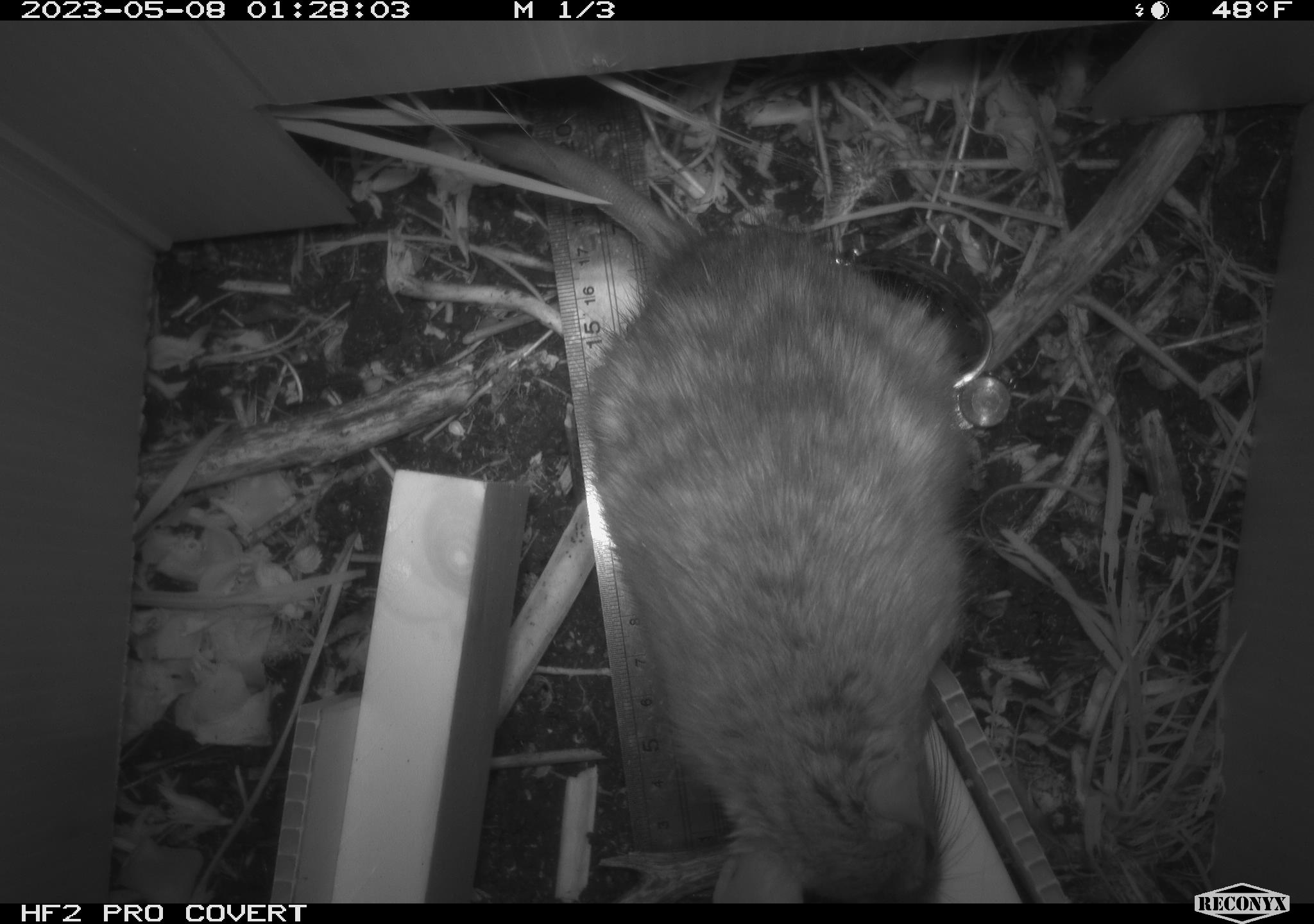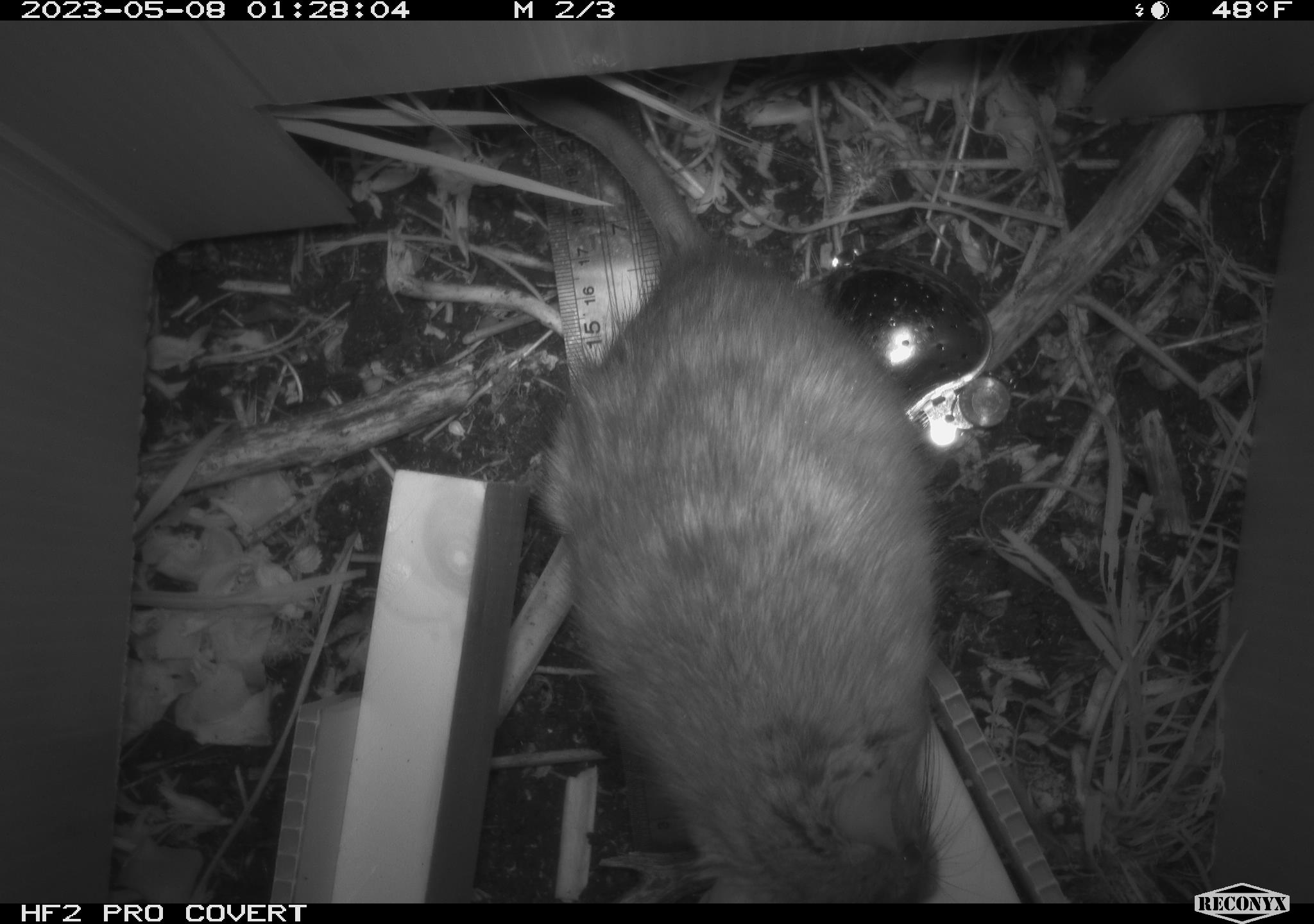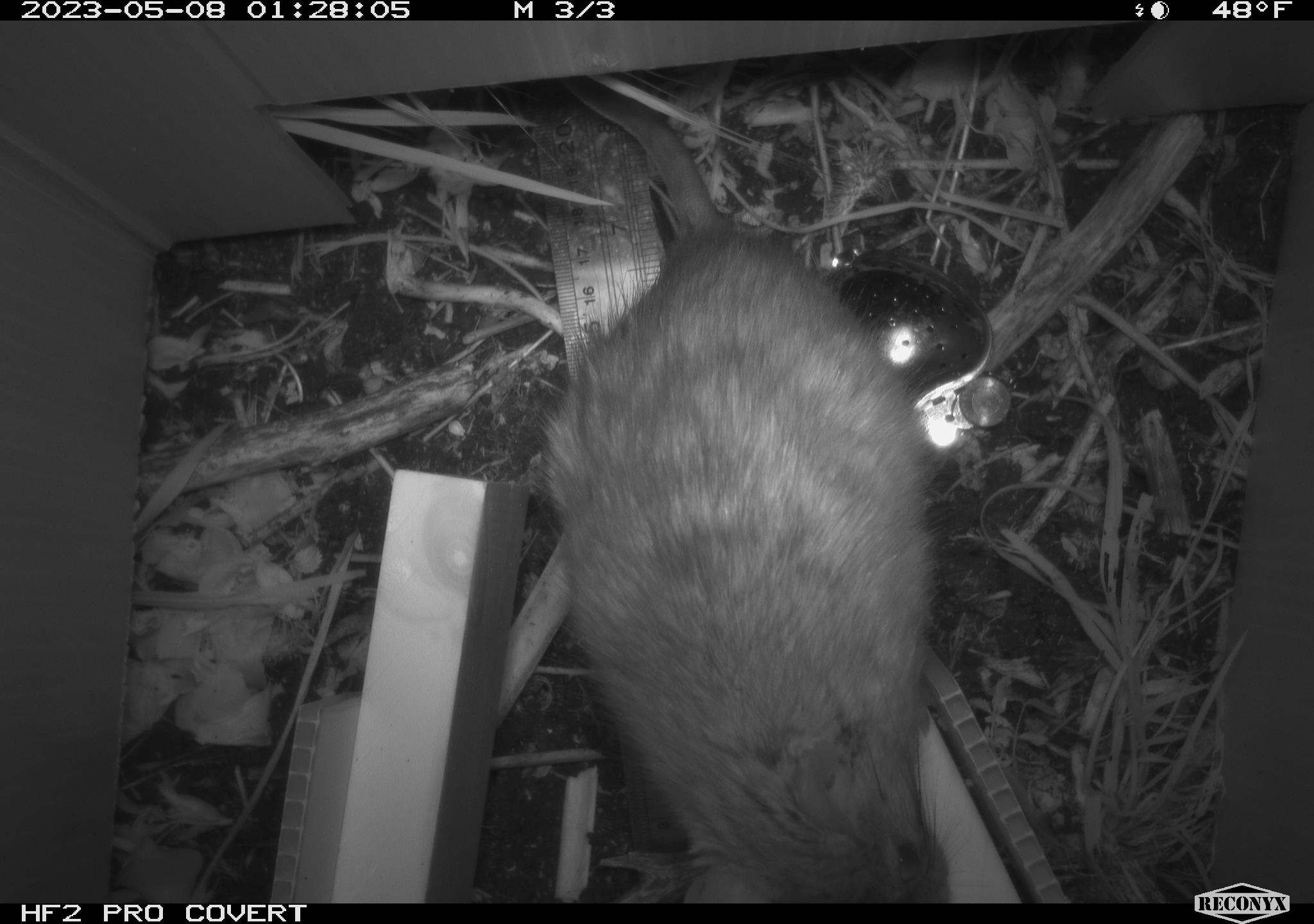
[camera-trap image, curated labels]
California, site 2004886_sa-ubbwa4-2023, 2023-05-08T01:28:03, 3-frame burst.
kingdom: Animalia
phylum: Chordata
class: Mammalia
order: Rodentia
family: Muridae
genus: Rattus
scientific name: Rattus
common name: rat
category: rattus species